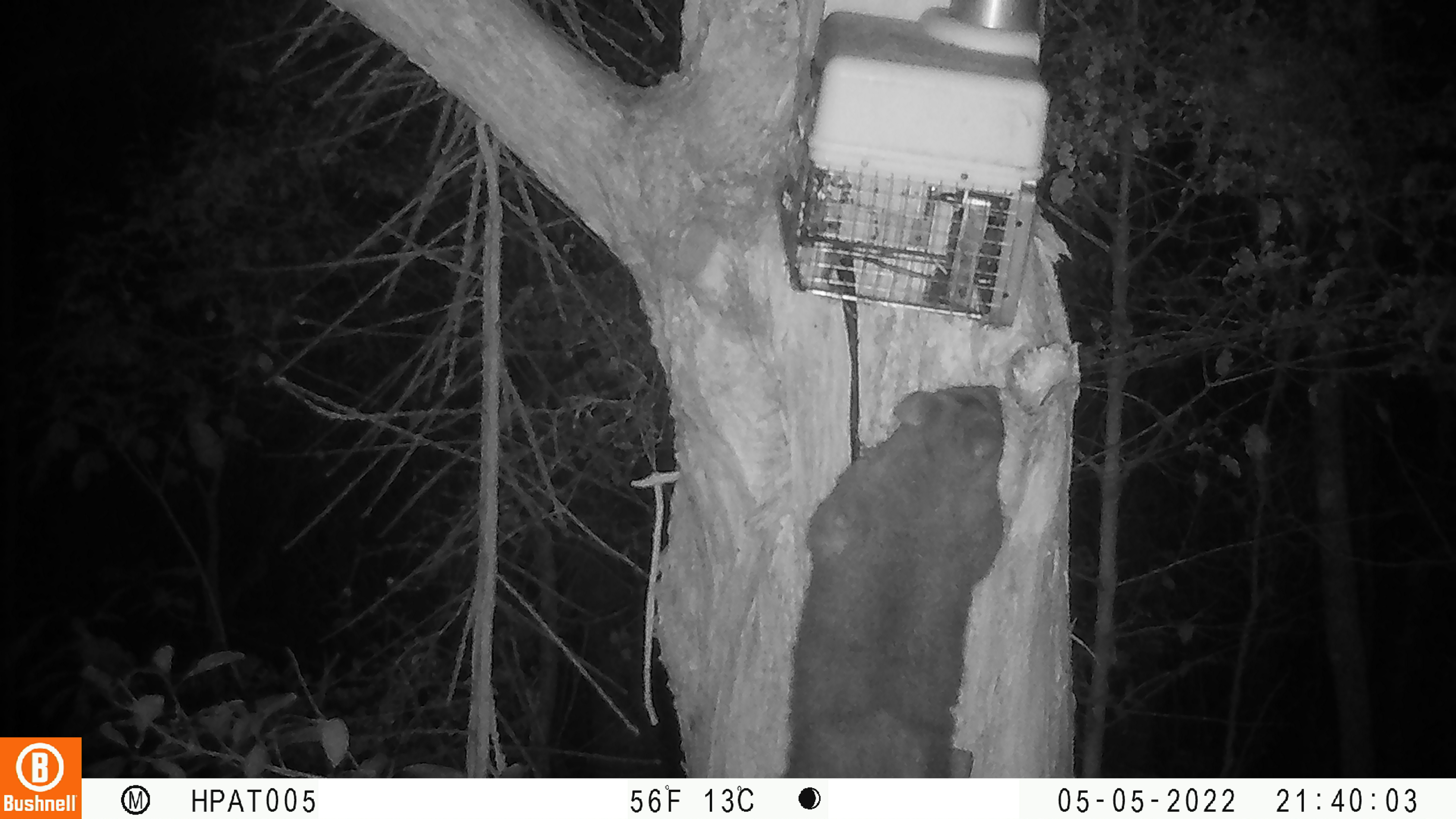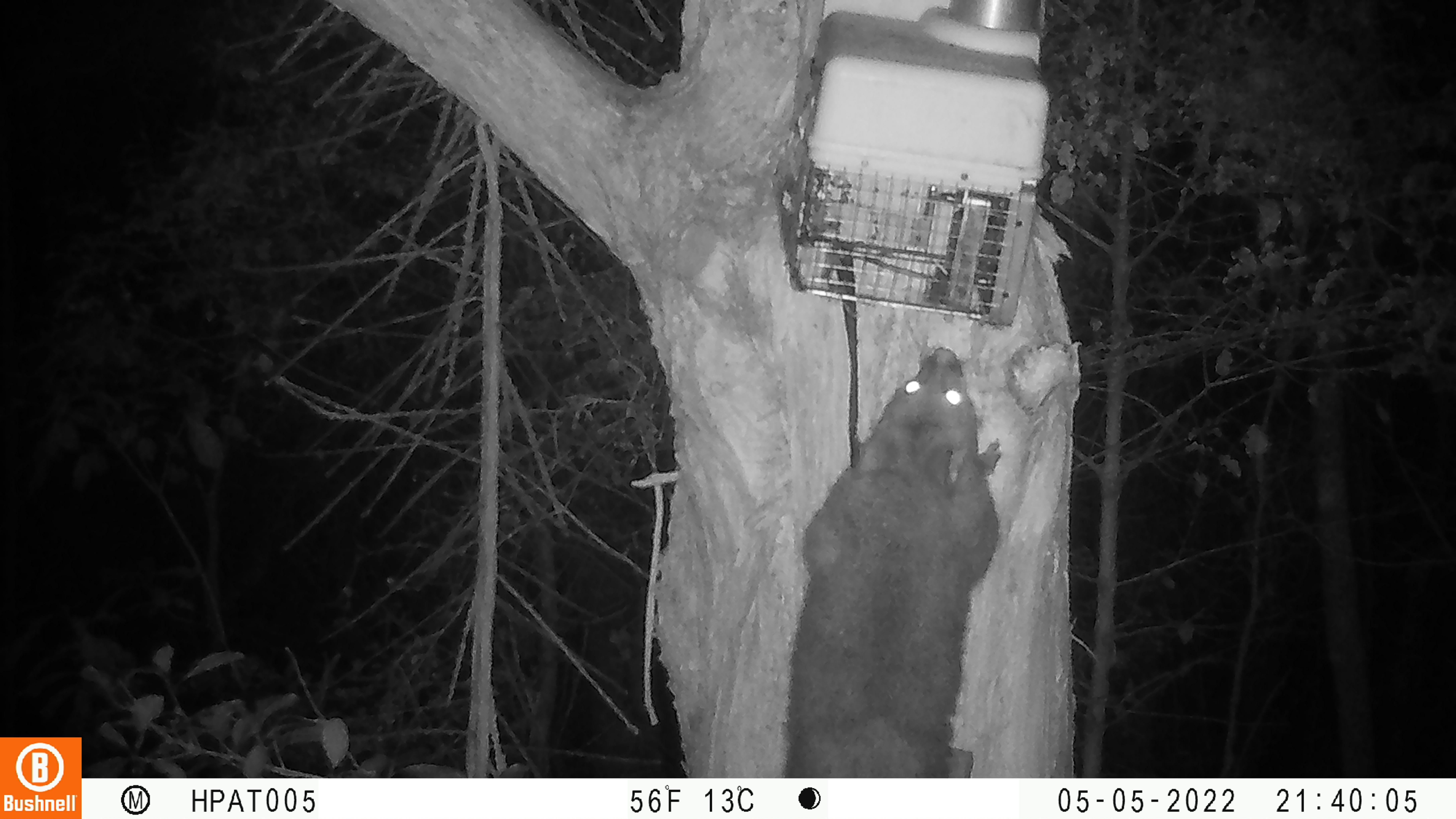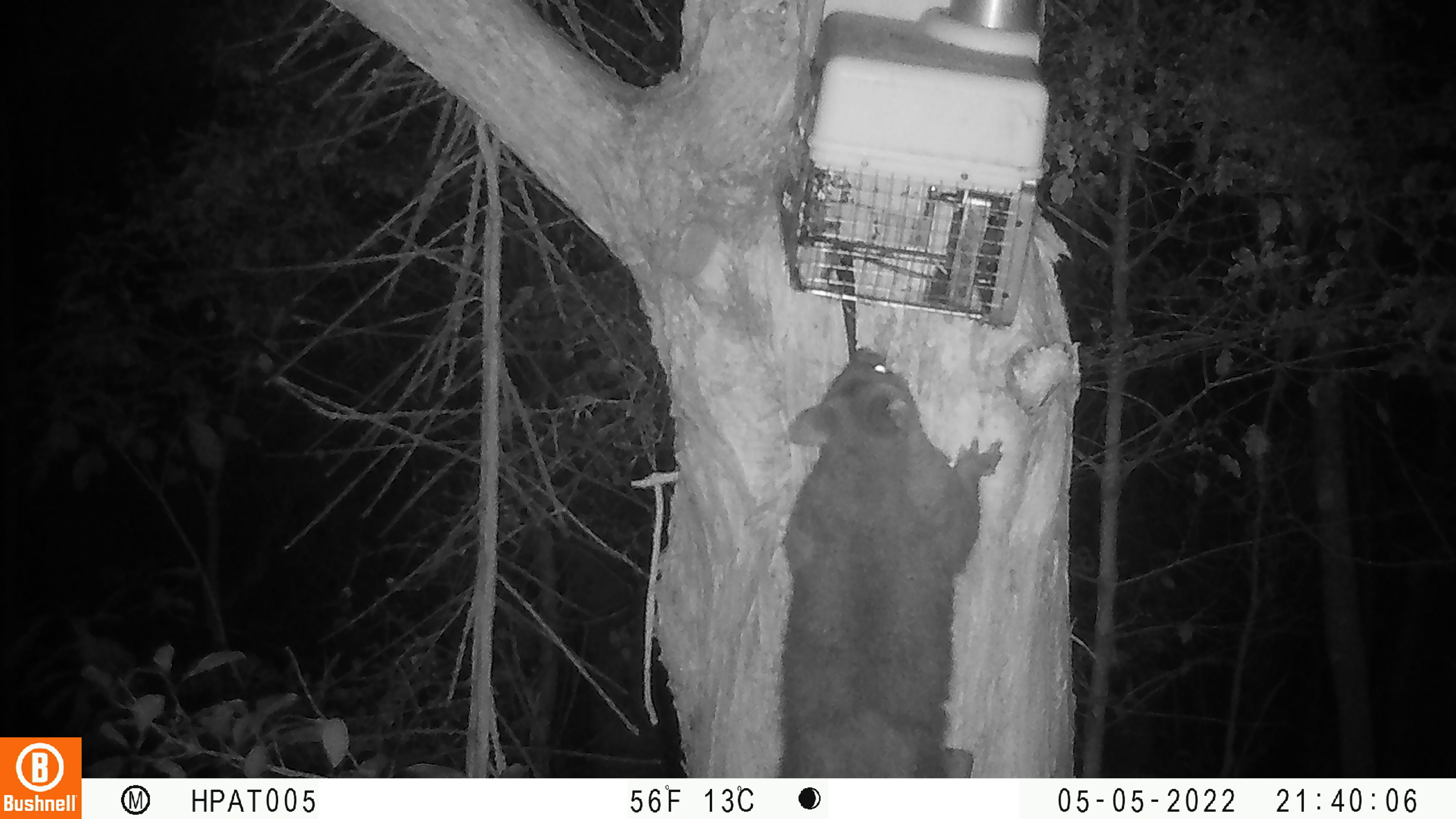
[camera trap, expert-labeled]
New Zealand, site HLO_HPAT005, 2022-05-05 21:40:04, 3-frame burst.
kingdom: Animalia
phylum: Chordata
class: Mammalia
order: Diprotodontia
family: Phalangeridae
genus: Trichosurus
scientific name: Trichosurus vulpecula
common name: common brushtail possum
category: possum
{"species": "possum (common brushtail possum) (Trichosurus vulpecula)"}